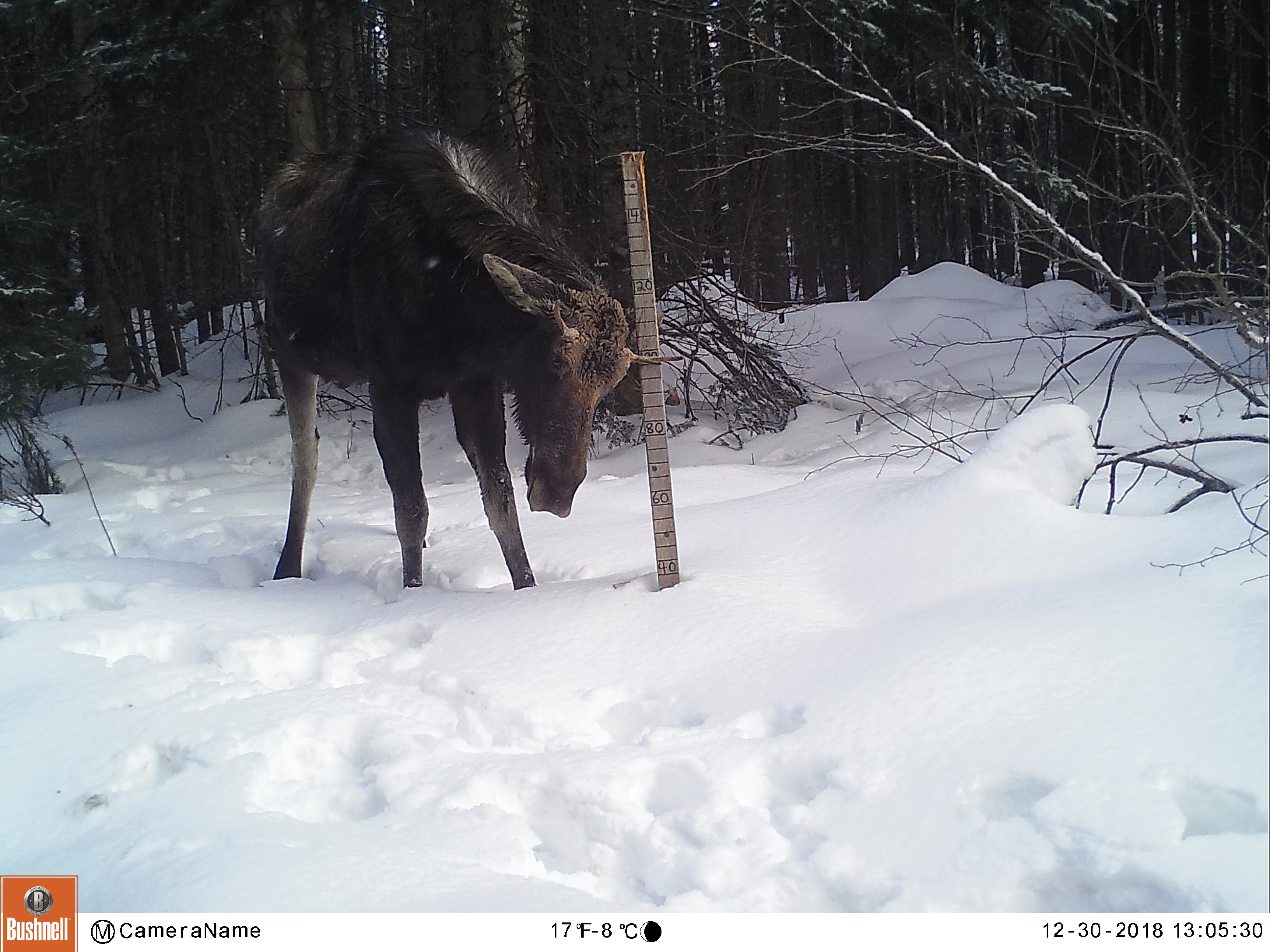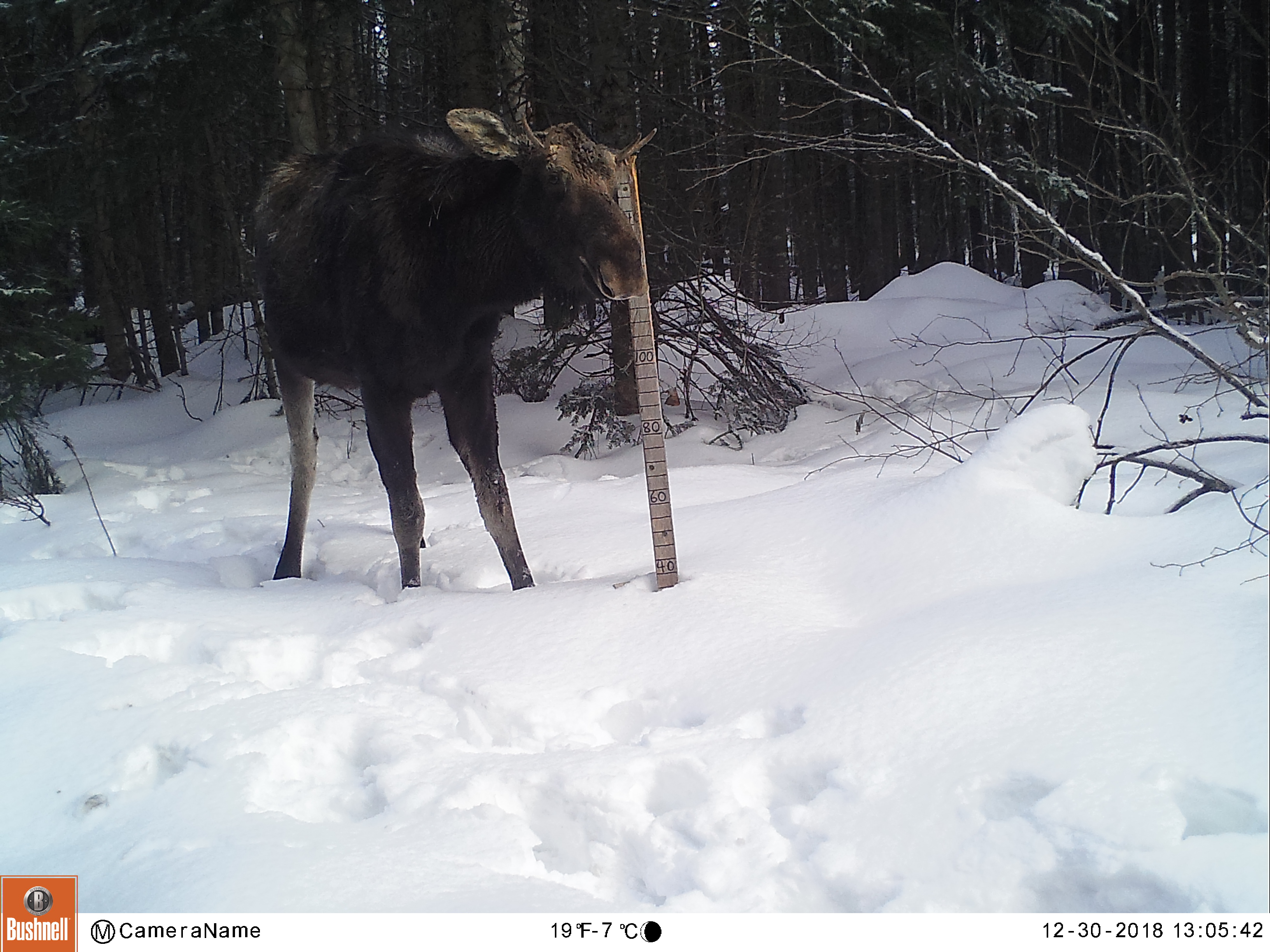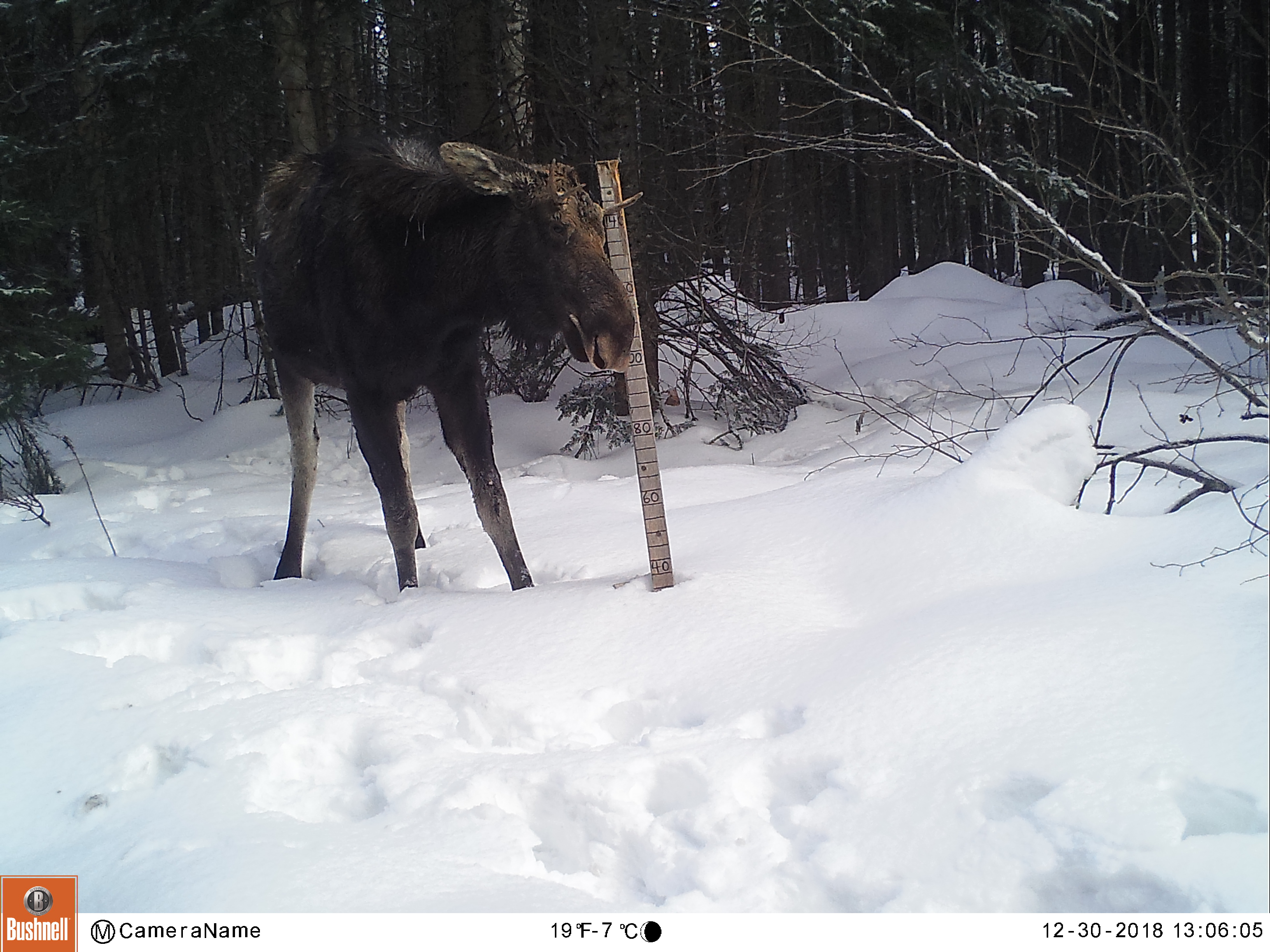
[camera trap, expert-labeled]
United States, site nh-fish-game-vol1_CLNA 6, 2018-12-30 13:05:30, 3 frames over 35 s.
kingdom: Animalia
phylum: Chordata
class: Mammalia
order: Artiodactyla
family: Cervidae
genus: Alces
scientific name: Alces alces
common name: moose